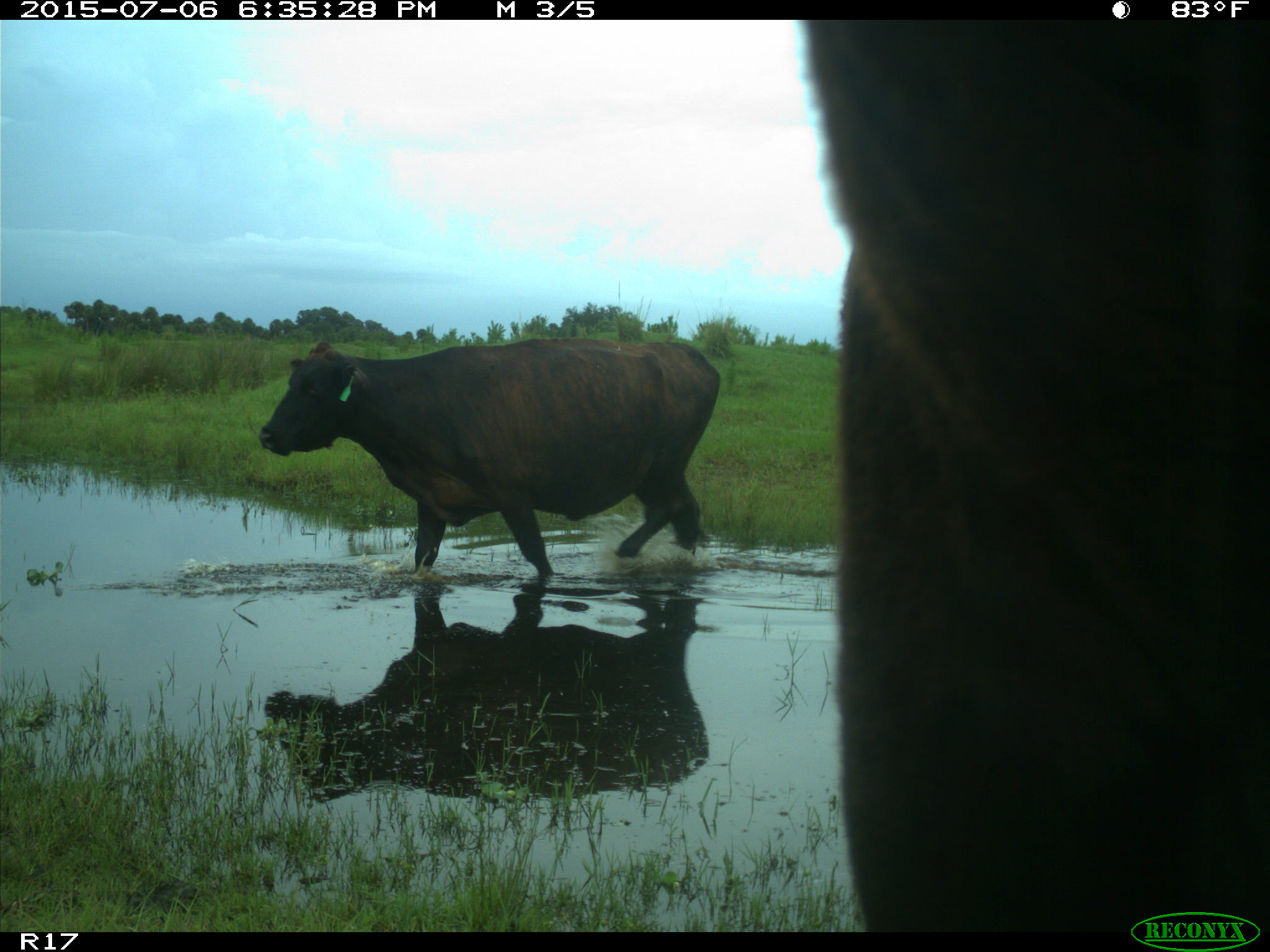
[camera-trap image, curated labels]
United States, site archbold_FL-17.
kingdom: Animalia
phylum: Chordata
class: Mammalia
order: Artiodactyla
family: Bovidae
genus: Bos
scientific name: Bos taurus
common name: domestic cow